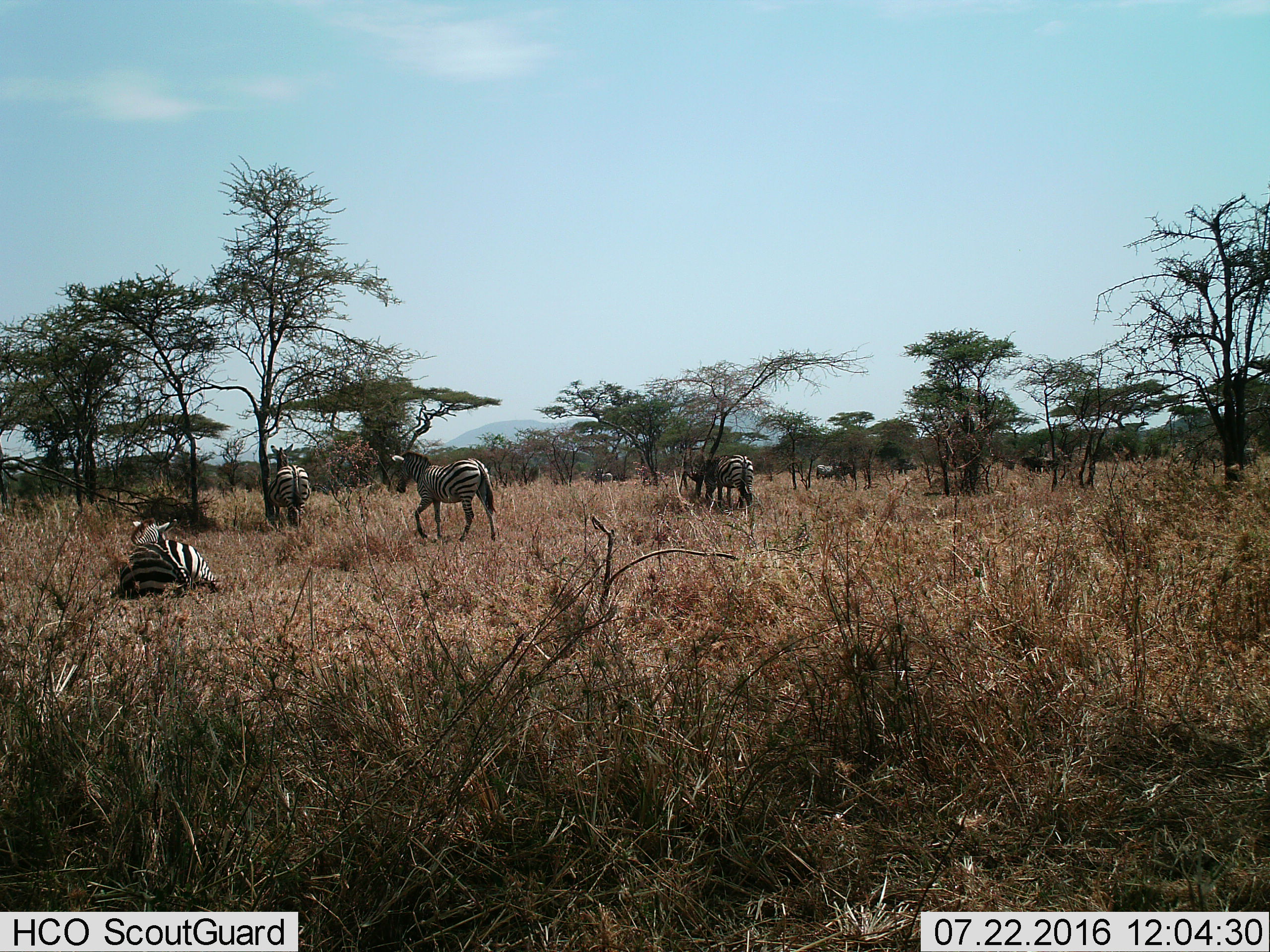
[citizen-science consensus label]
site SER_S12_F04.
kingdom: Animalia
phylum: Chordata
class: Mammalia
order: Perissodactyla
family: Equidae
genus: Equus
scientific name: Equus quagga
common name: plains zebra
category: zebraplains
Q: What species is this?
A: Zebraplains (plains zebra) (Equus quagga).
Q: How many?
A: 7.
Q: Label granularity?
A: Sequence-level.